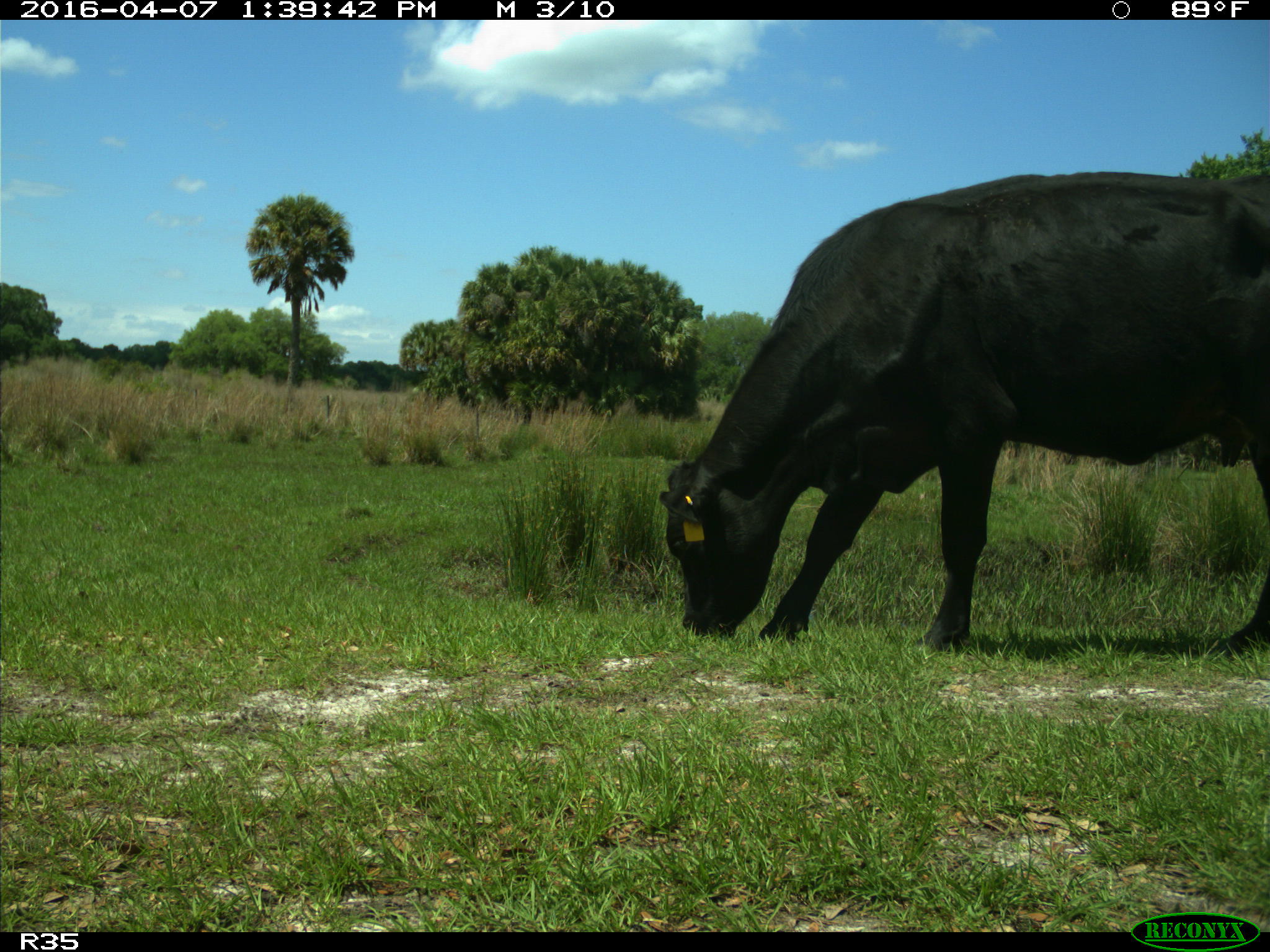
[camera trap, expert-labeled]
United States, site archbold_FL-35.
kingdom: Animalia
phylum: Chordata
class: Mammalia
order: Artiodactyla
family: Bovidae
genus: Bos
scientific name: Bos taurus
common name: domestic cow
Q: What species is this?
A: Bos taurus (domestic cow).